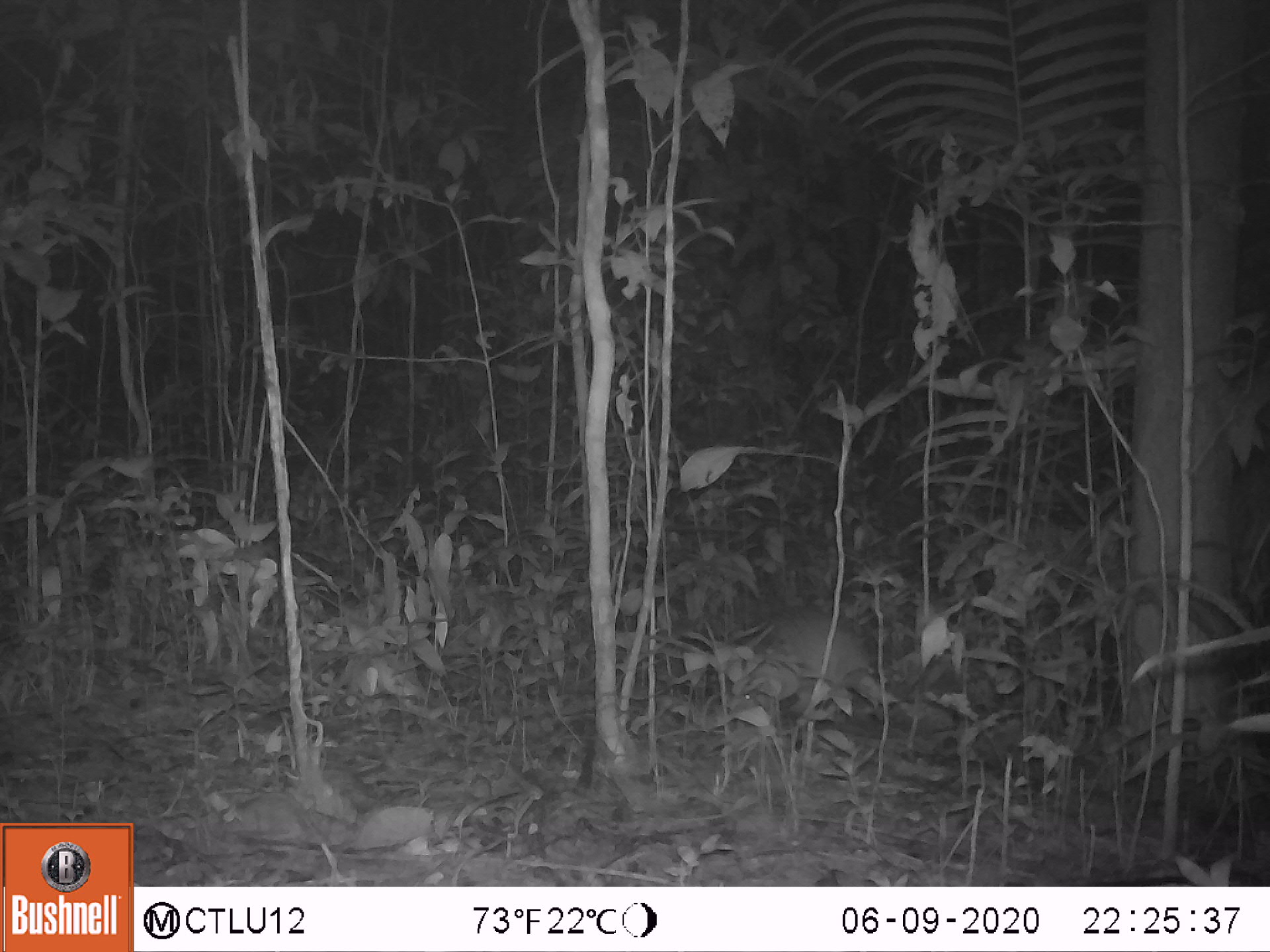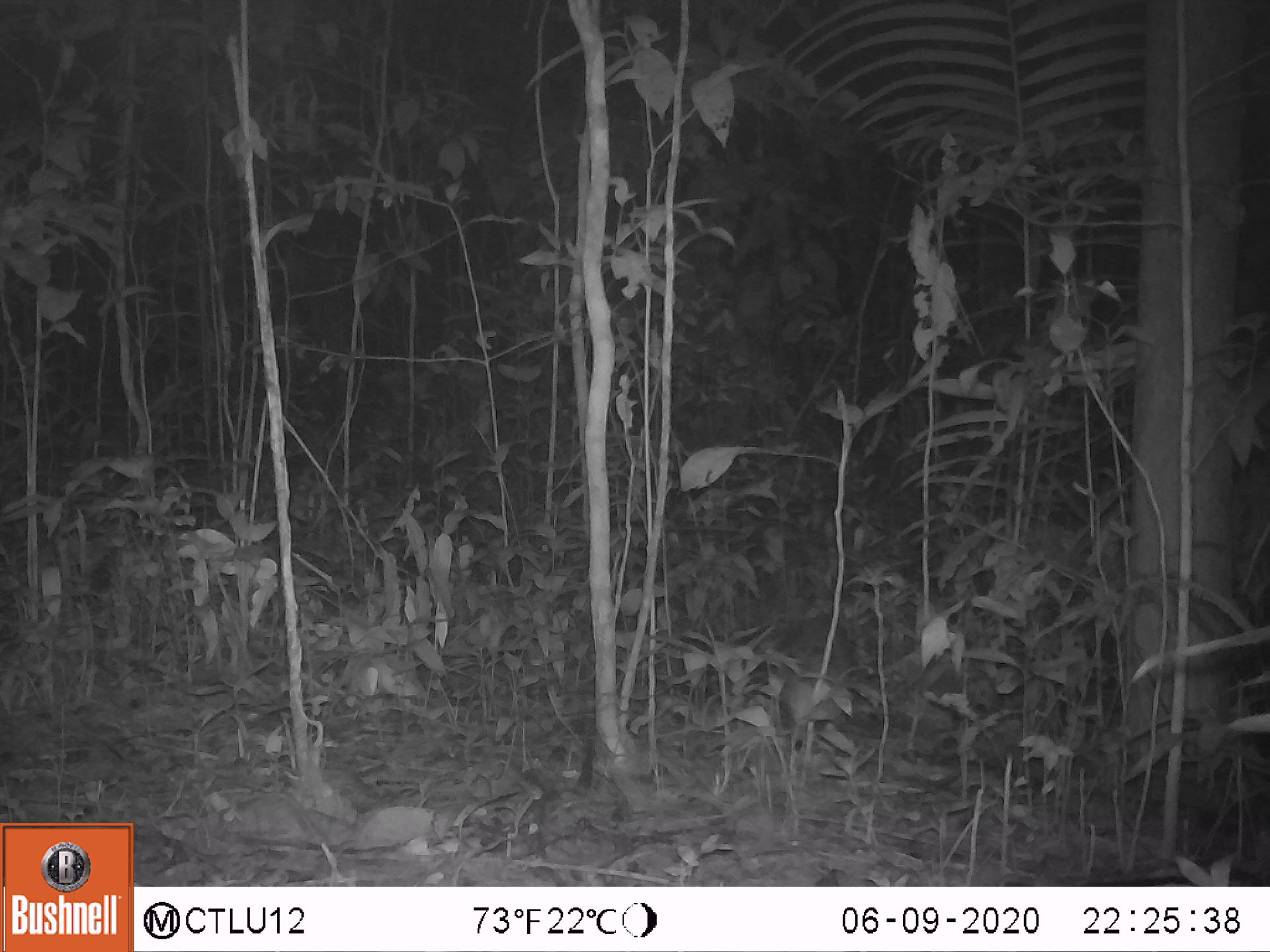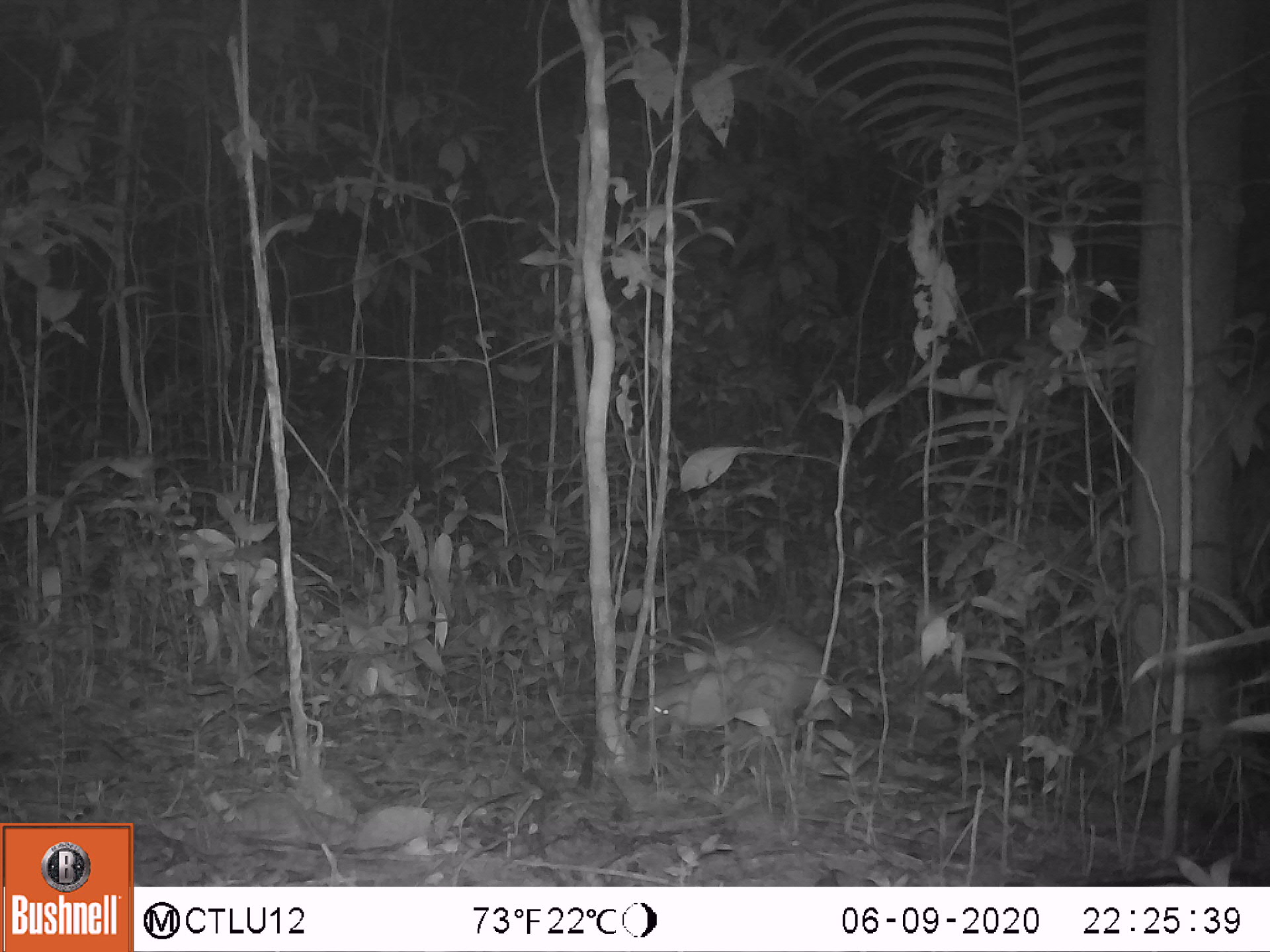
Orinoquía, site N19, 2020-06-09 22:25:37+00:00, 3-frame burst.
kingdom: Animalia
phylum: Chordata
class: Mammalia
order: Cingulata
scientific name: Cingulata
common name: armadillo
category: unknown armadillo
Unknown armadillo (armadillo) (Cingulata).